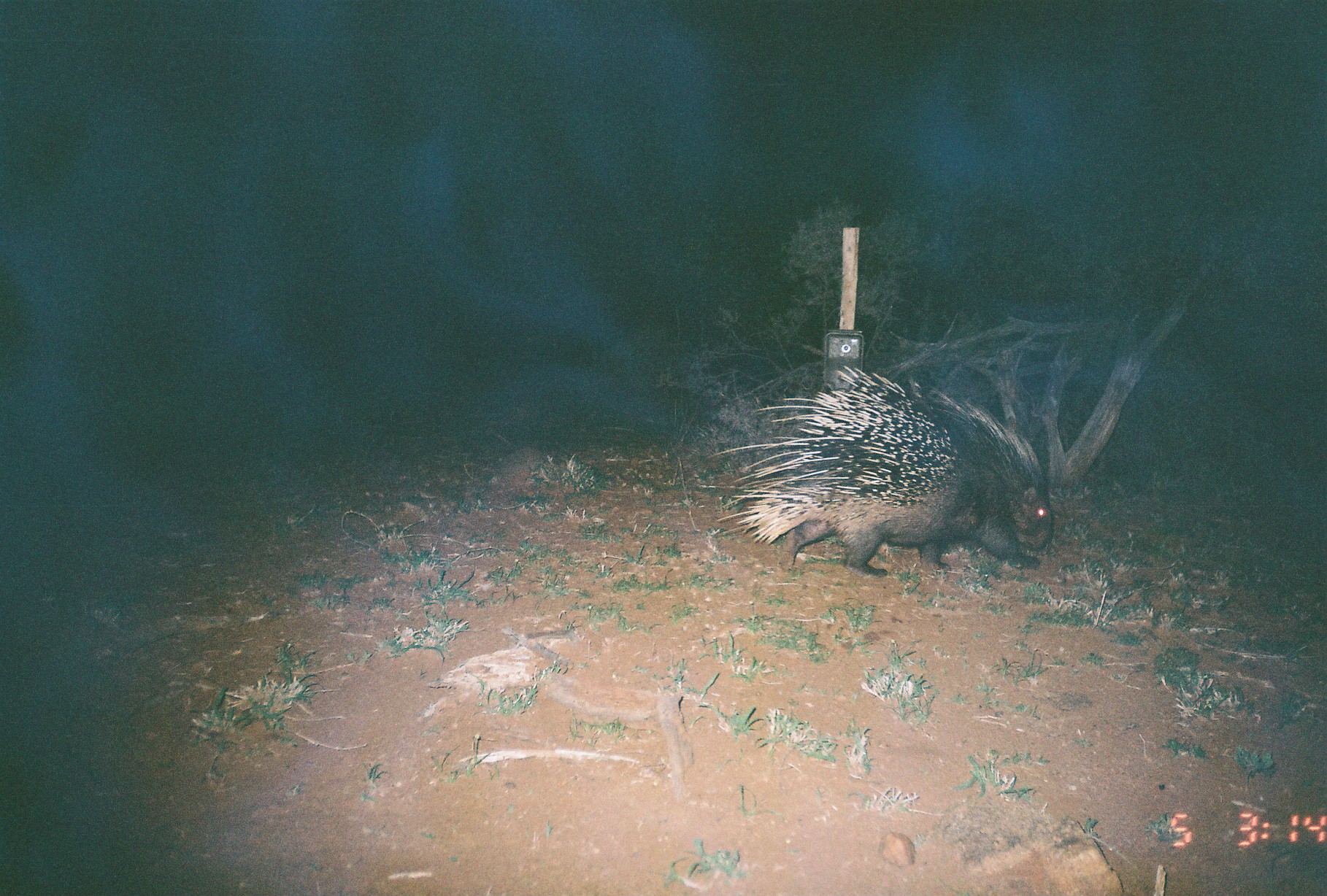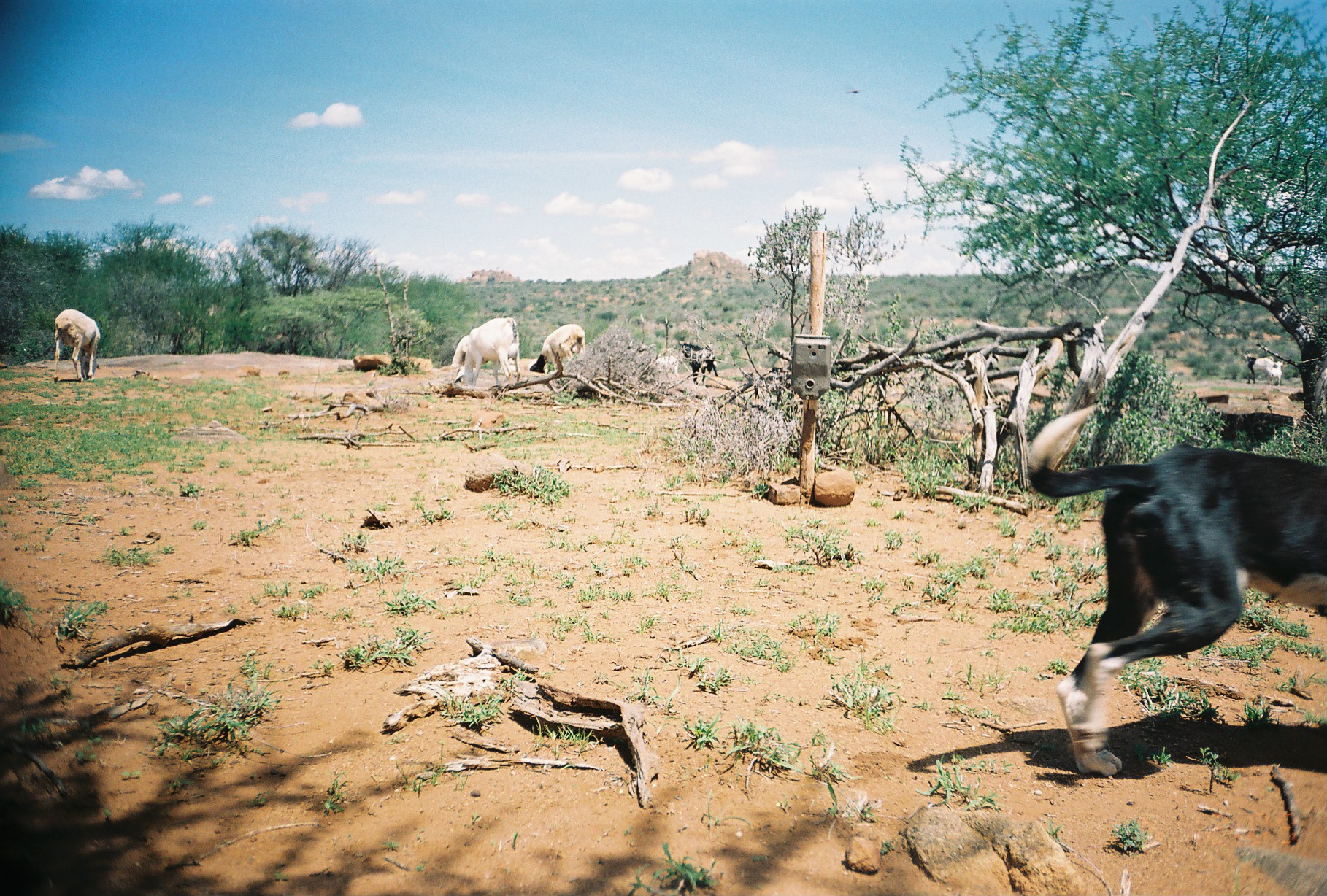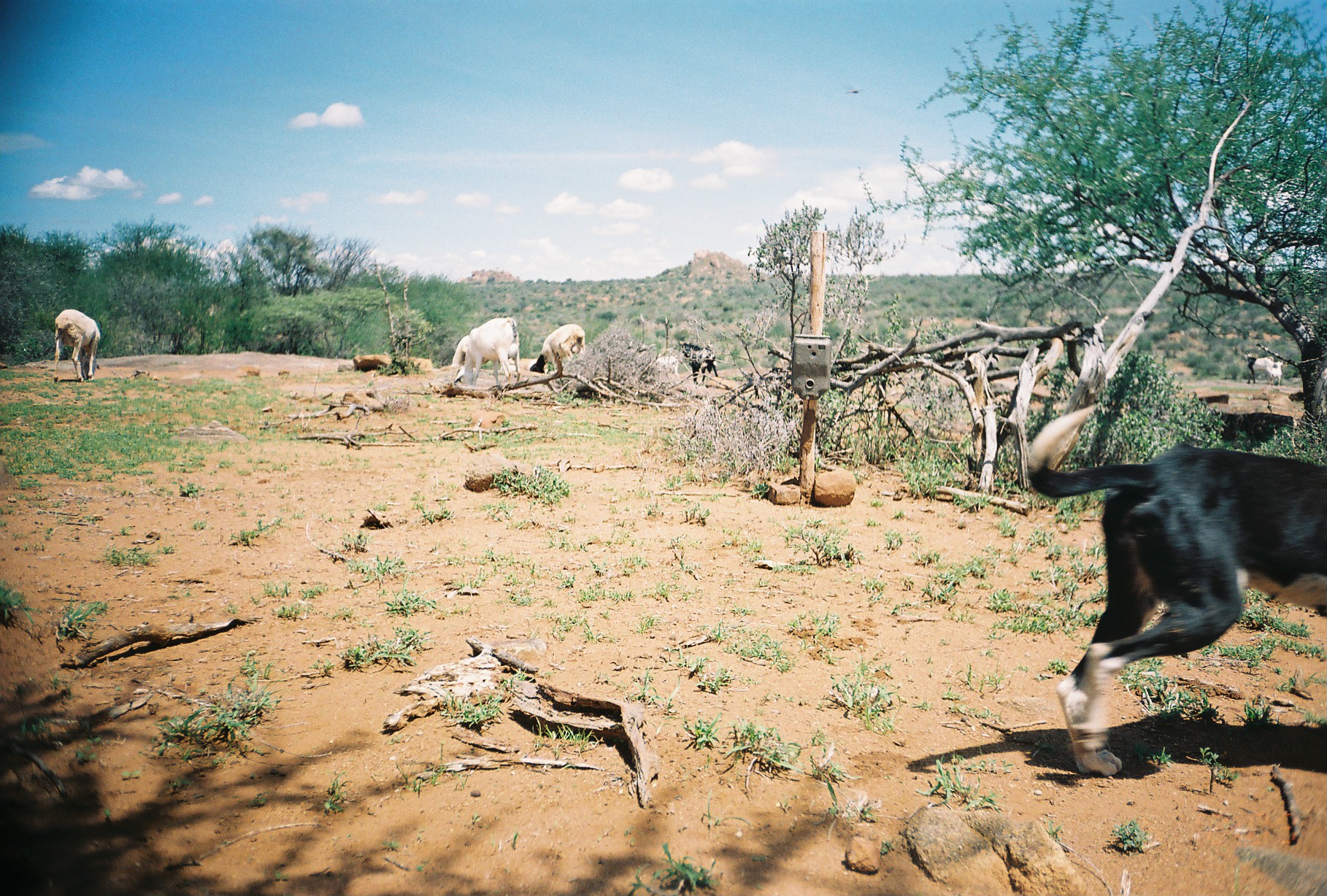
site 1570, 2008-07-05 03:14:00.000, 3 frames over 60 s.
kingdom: Animalia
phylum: Chordata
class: Mammalia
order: Rodentia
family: Hystricidae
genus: Hystrix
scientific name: Hystrix cristata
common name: crested porcupine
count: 1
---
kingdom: Animalia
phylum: Chordata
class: Mammalia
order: Artiodactyla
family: Bovidae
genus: Capra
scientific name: Capra aegagrus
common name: wild goat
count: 2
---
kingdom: Animalia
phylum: Chordata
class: Mammalia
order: Carnivora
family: Canidae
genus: Canis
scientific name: Canis familiaris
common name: domestic dog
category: canis lupus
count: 1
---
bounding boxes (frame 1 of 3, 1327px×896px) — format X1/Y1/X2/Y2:
hystrix cristata: 705/365/1054/579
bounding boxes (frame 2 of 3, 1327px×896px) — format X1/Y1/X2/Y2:
capra aegagrus: 1027/403/1326/776; 453/316/521/387; 53/309/101/383; 529/323/587/378; 681/341/719/384; 1243/351/1275/385; 451/334/470/366; 656/356/680/380; 1267/360/1283/386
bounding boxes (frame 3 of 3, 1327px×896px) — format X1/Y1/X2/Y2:
canis lupus: 1024/400/1326/776; 446/313/524/390; 52/307/106/385; 529/321/588/378; 681/343/718/387; 1244/353/1274/385; 1268/361/1283/386